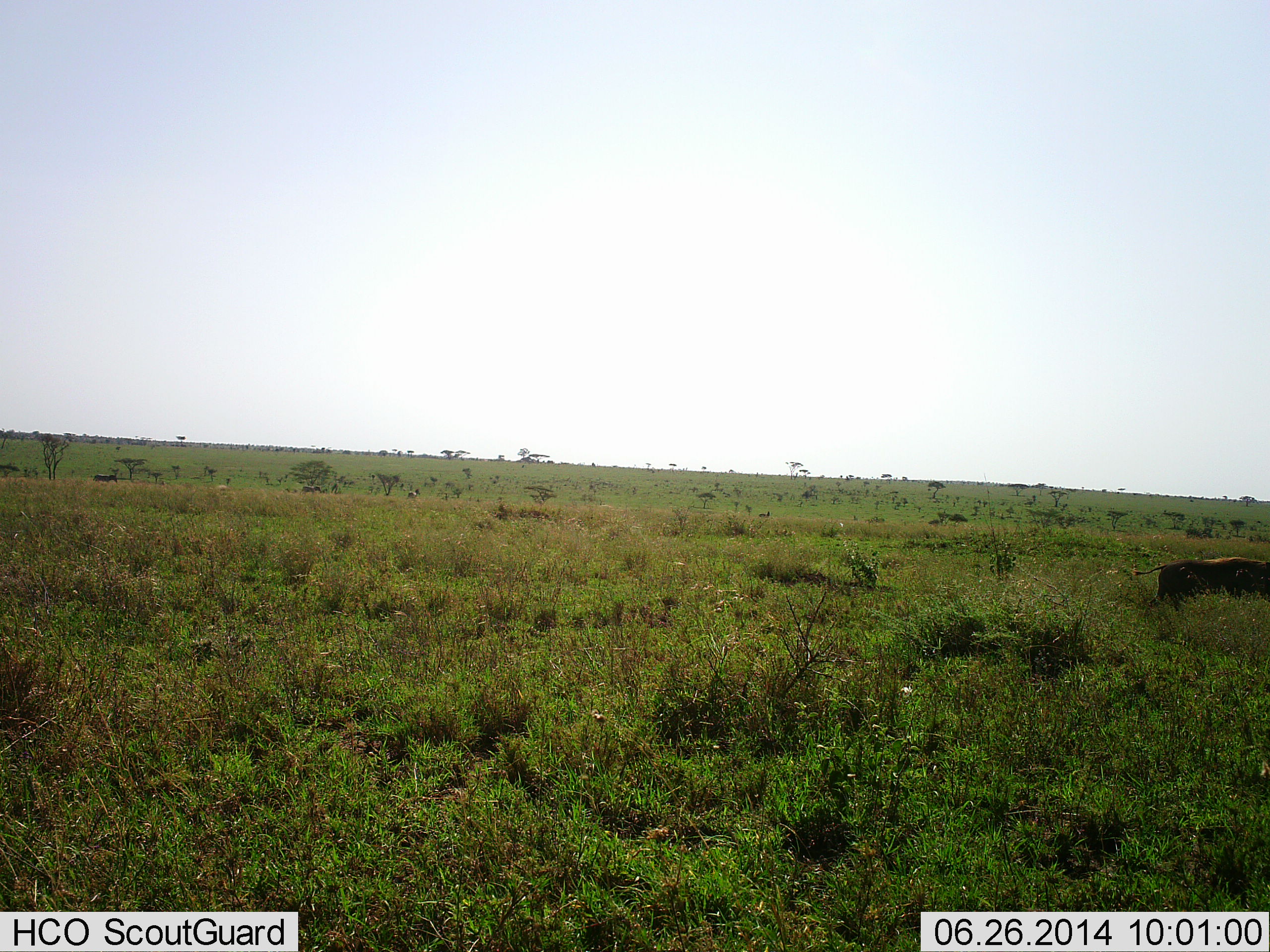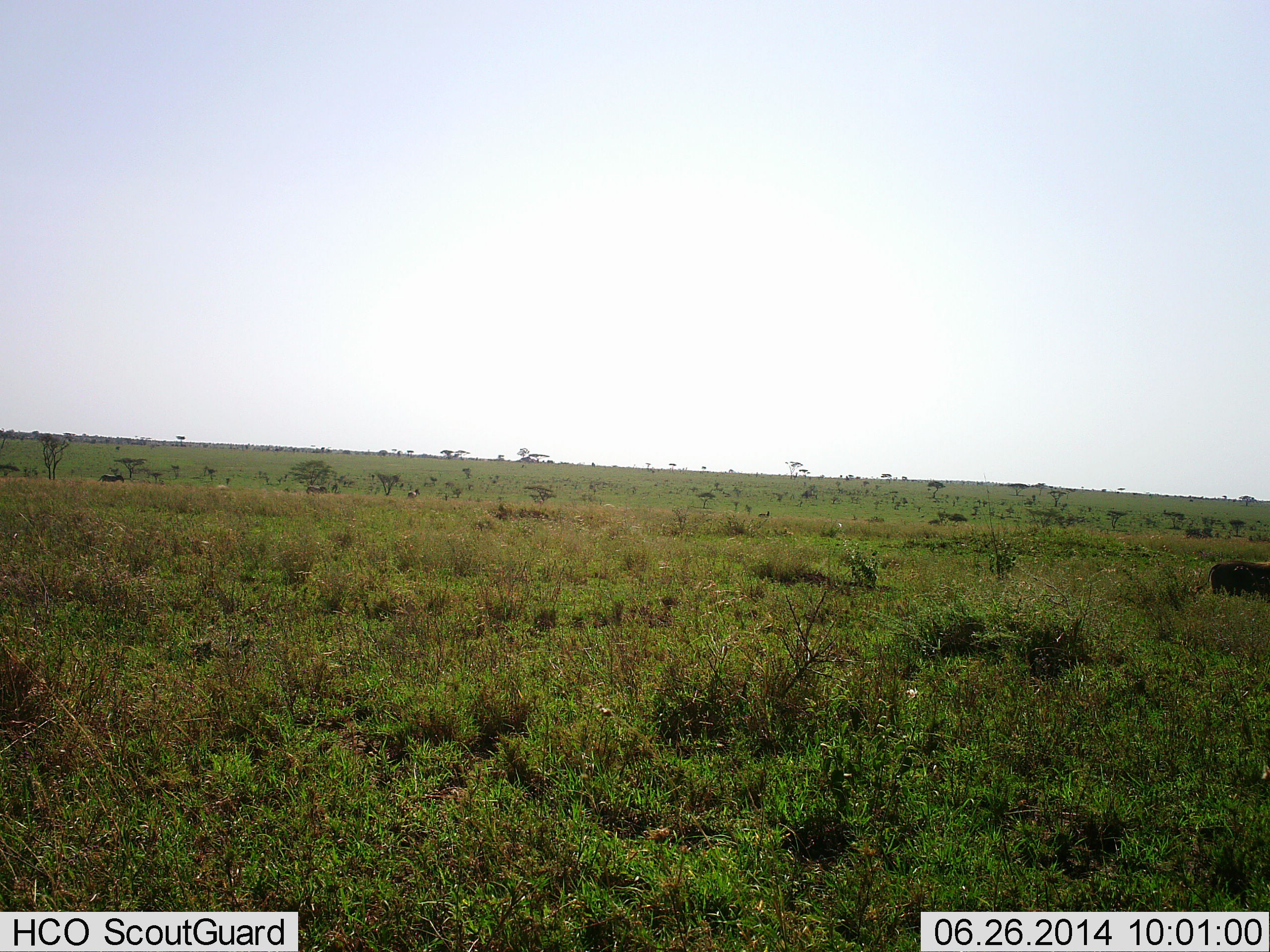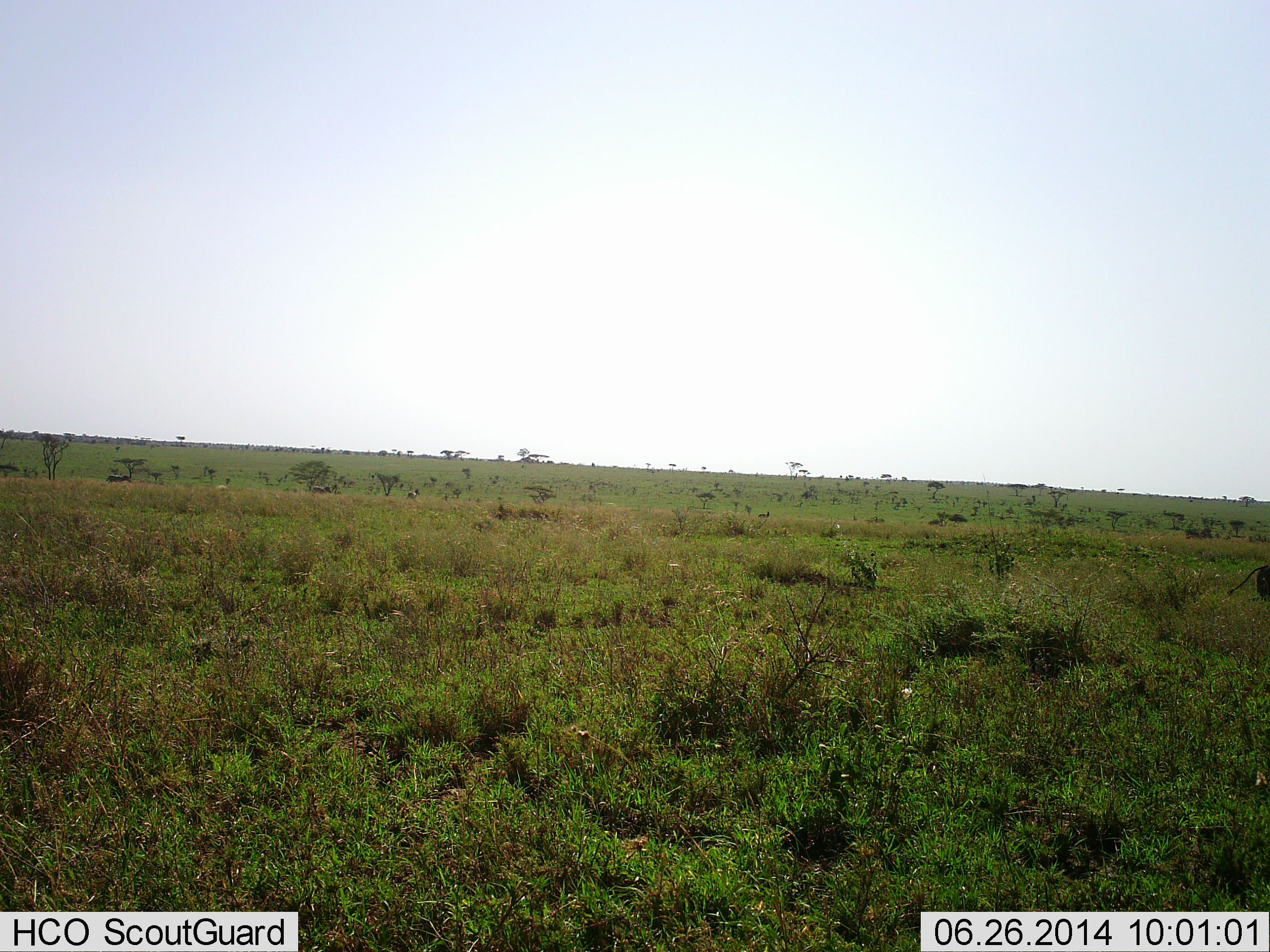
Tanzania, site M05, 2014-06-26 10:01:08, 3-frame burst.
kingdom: Animalia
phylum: Chordata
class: Mammalia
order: Artiodactyla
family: Suidae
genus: Phacochoerus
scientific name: Phacochoerus africanus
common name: warthog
Warthog (Phacochoerus africanus), count 1. Behavior (volunteer vote fractions): standing 0%, resting 0%, moving 100%, interacting 0%. Young present (vote fraction): 0%. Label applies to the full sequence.